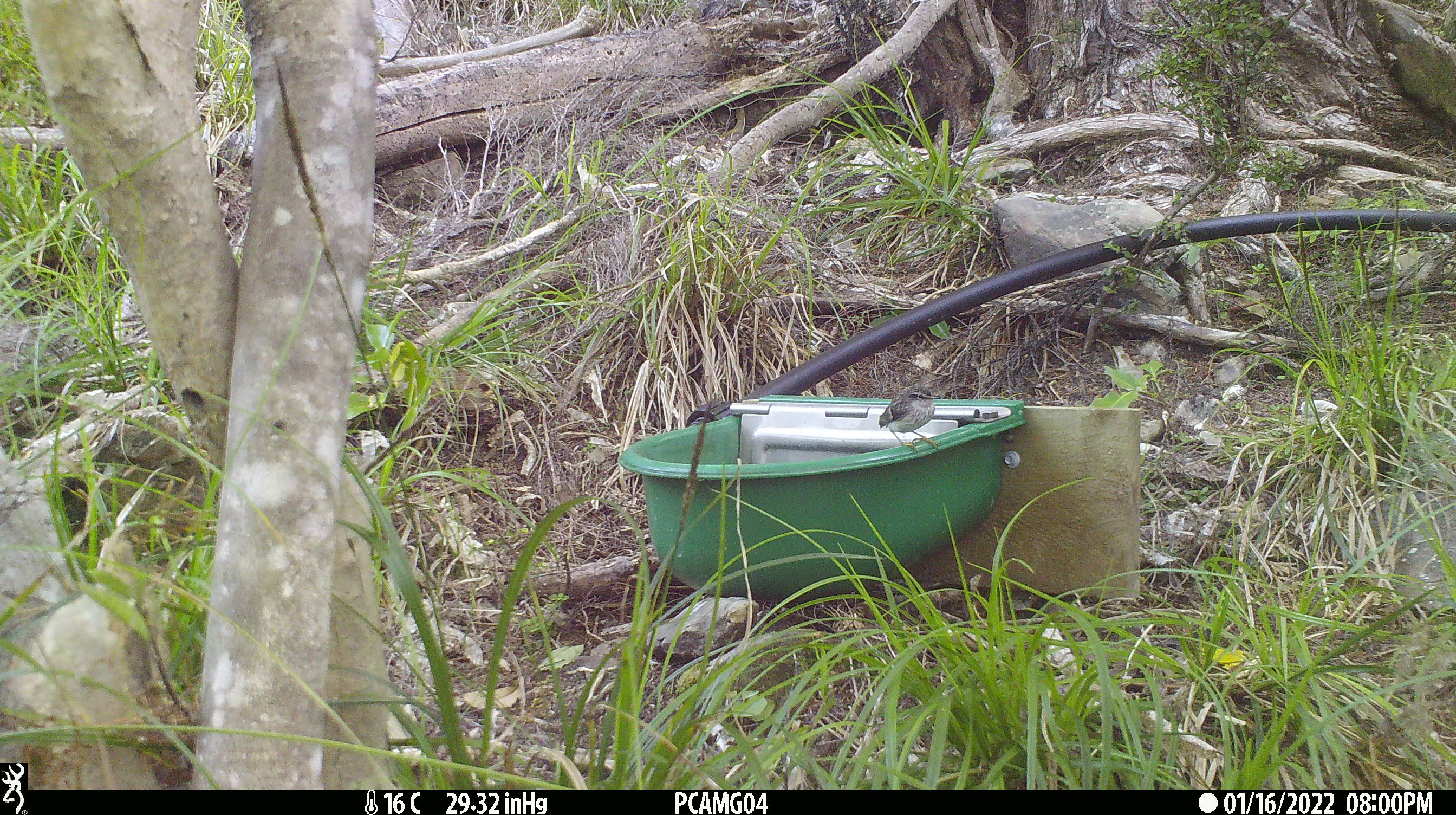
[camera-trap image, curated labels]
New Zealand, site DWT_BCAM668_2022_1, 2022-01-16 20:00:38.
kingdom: Animalia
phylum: Chordata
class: Aves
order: Passeriformes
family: Acanthisittidae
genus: Acanthisitta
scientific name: Acanthisitta chloris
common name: rifleman